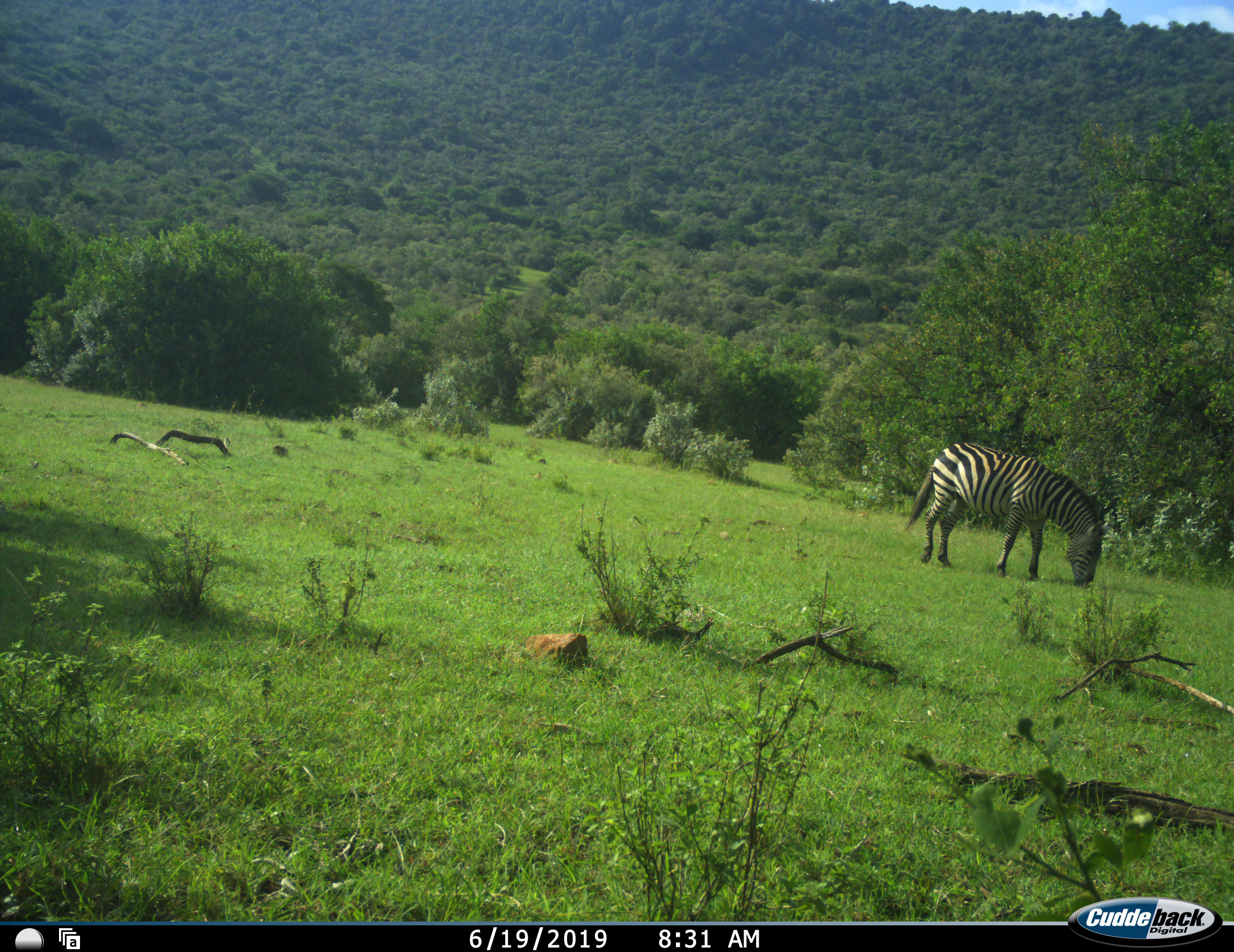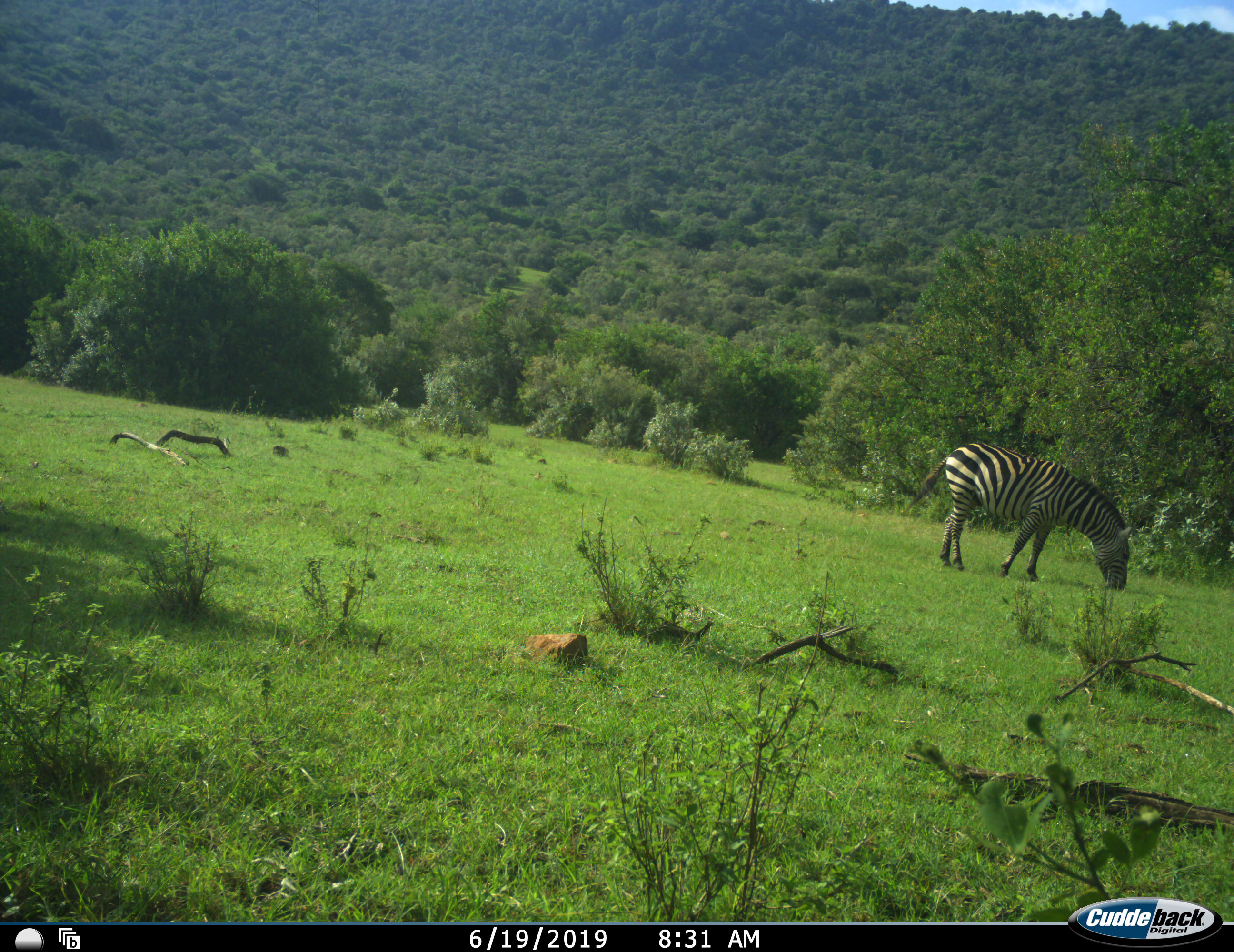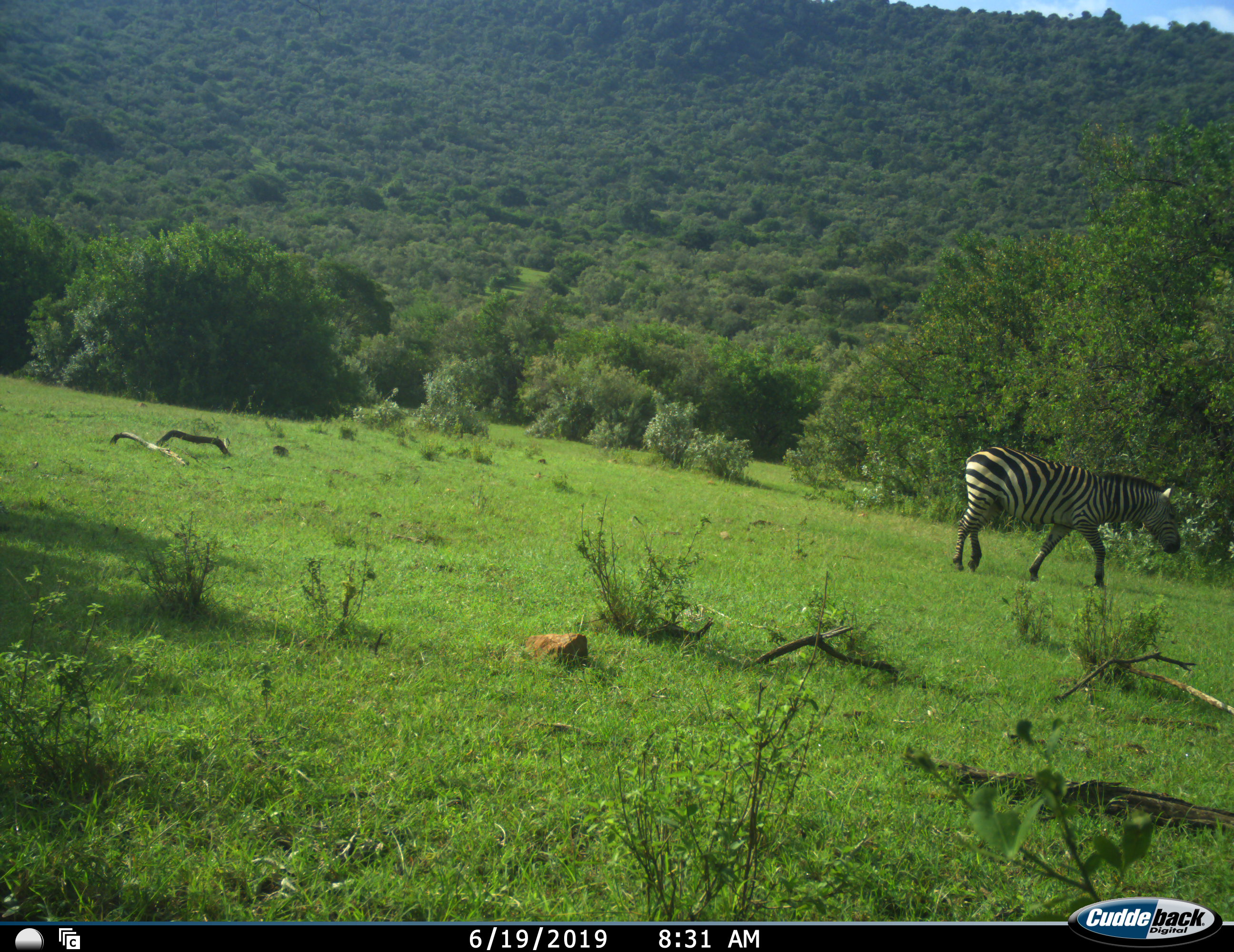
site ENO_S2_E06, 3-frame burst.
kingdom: Animalia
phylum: Chordata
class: Mammalia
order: Perissodactyla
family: Equidae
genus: Equus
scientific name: Equus quagga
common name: plains zebra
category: zebraplains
Zebraplains (plains zebra) (Equus quagga), count 1. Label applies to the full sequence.